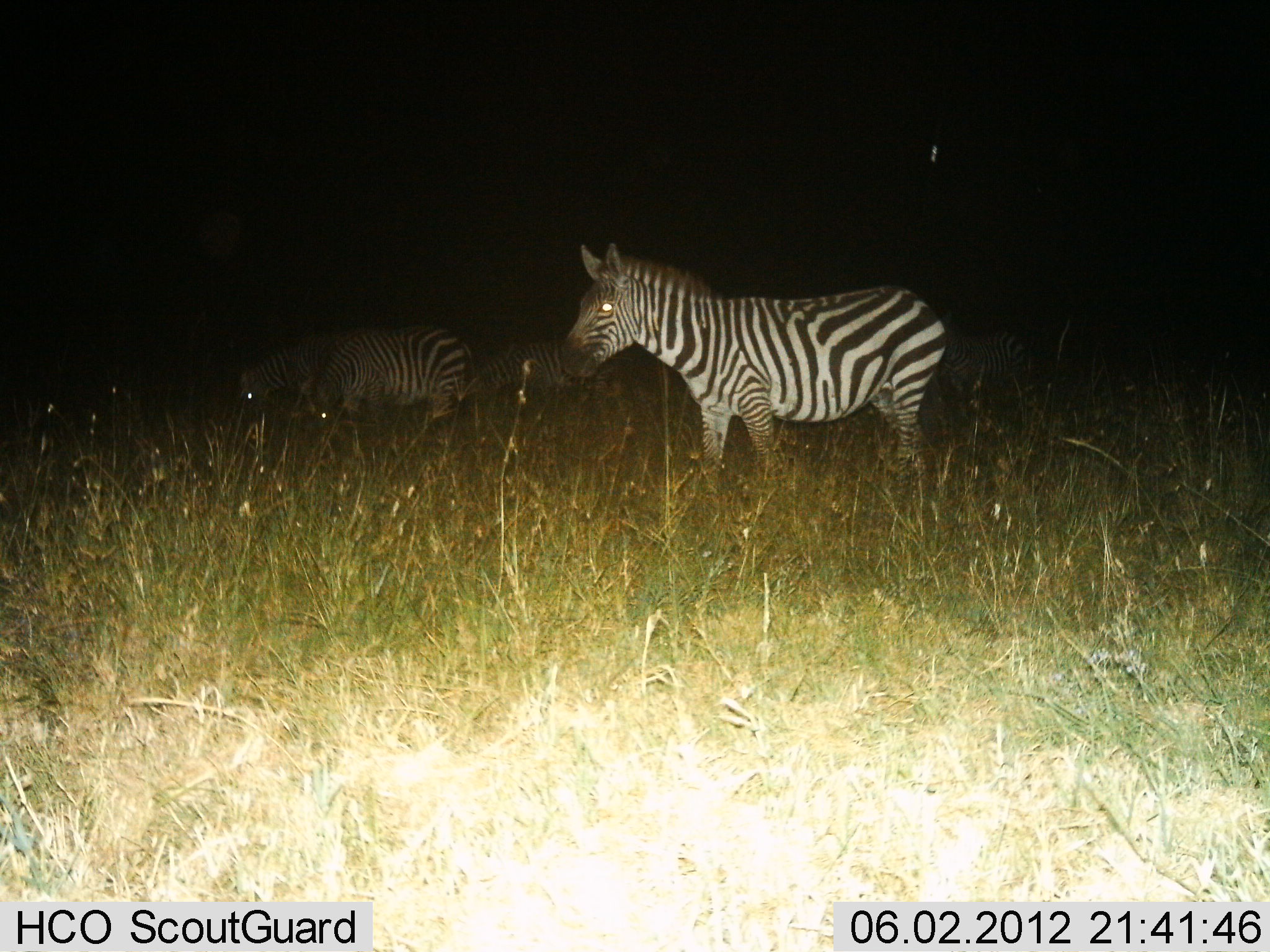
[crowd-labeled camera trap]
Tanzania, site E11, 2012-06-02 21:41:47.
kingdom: Animalia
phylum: Chordata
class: Mammalia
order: Perissodactyla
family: Equidae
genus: Equus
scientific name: Equus quagga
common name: plains zebra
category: zebra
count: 4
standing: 80%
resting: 0%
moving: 0%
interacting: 0%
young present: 0%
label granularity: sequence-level